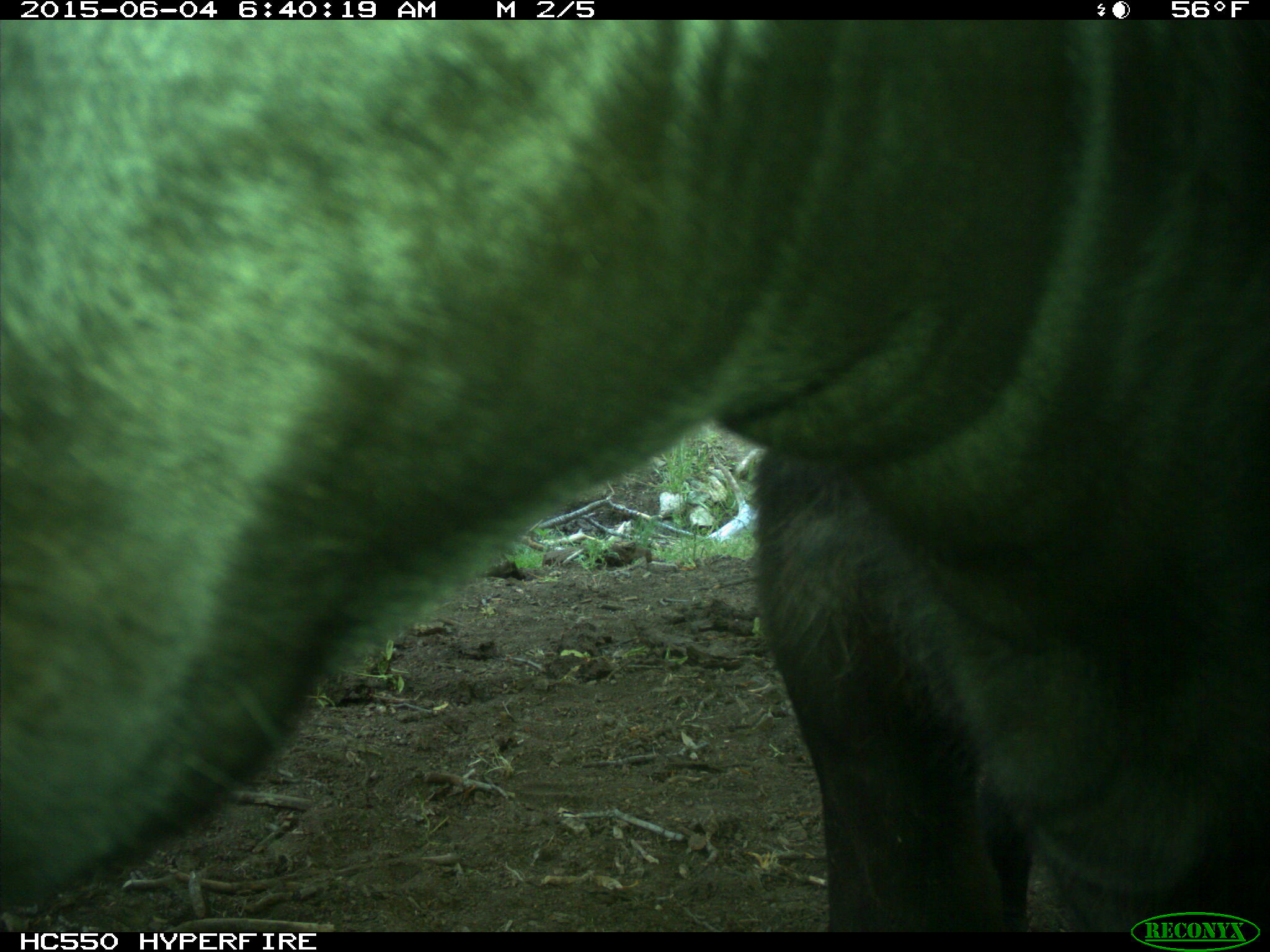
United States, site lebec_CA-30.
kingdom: Animalia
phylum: Chordata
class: Mammalia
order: Artiodactyla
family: Bovidae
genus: Bos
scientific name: Bos taurus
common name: domestic cow